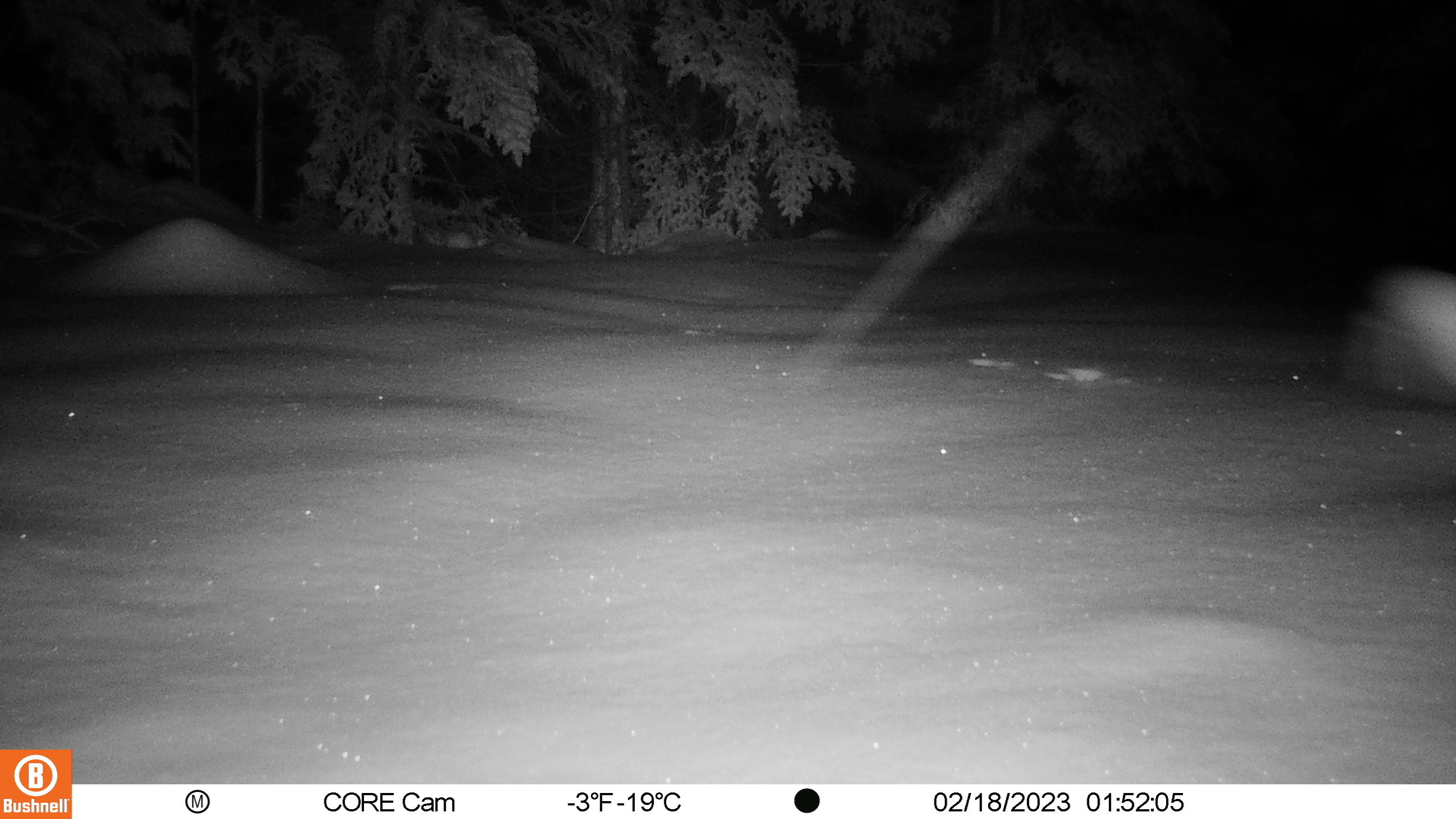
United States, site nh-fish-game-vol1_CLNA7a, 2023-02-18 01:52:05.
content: unidentified animal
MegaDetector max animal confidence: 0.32